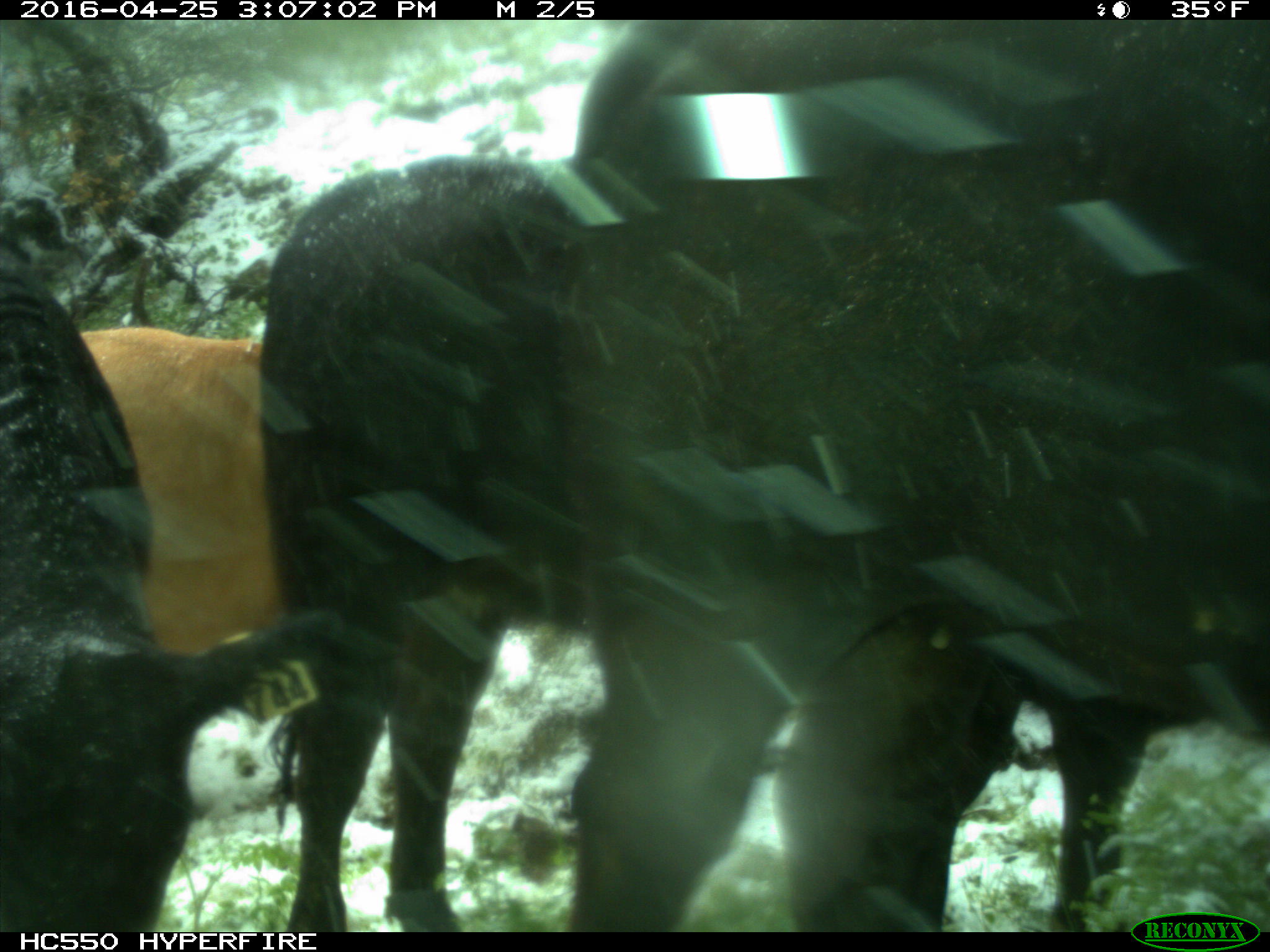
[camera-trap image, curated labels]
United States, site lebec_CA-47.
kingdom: Animalia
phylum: Chordata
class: Mammalia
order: Artiodactyla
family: Bovidae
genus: Bos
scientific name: Bos taurus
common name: domestic cow